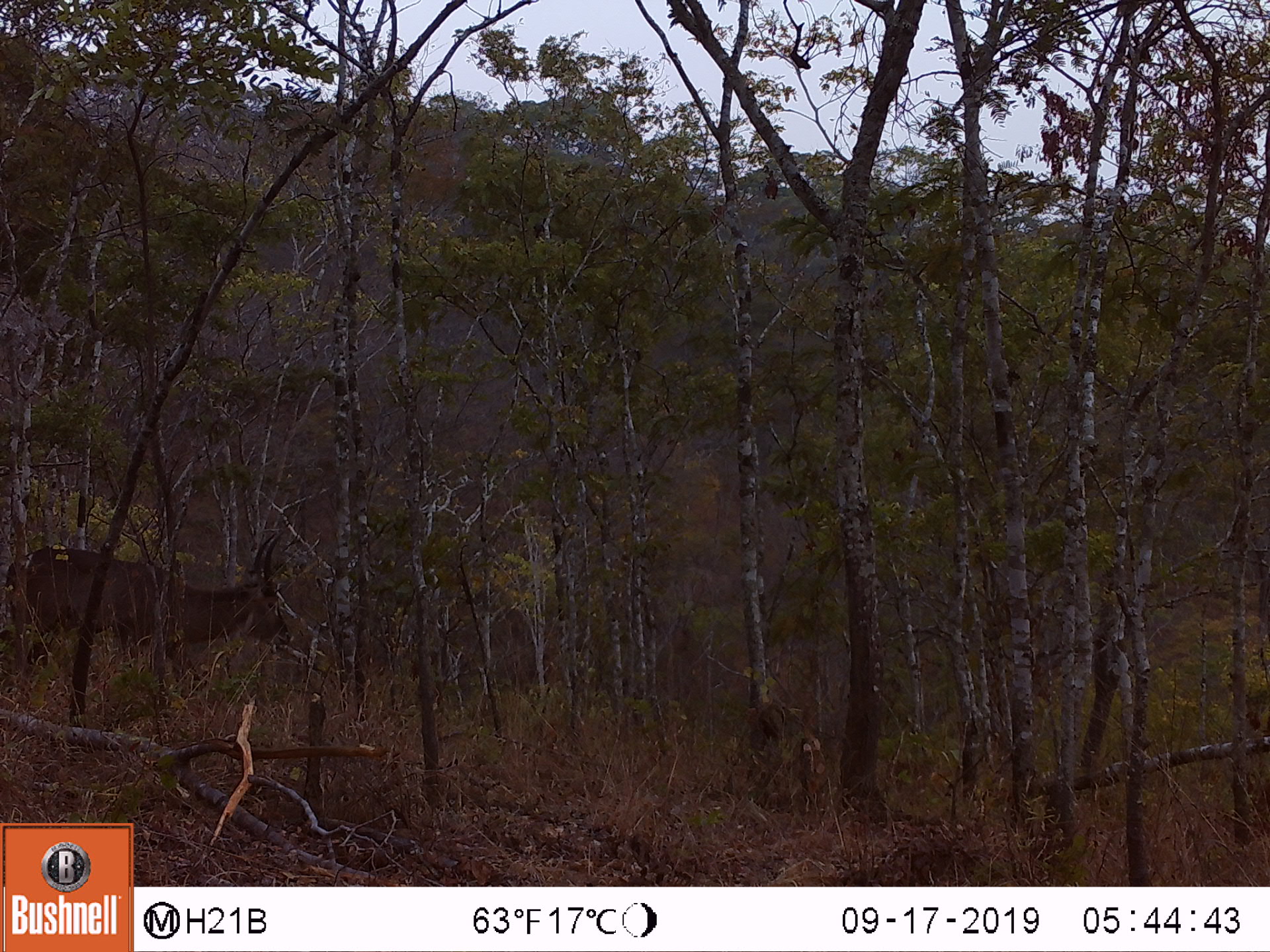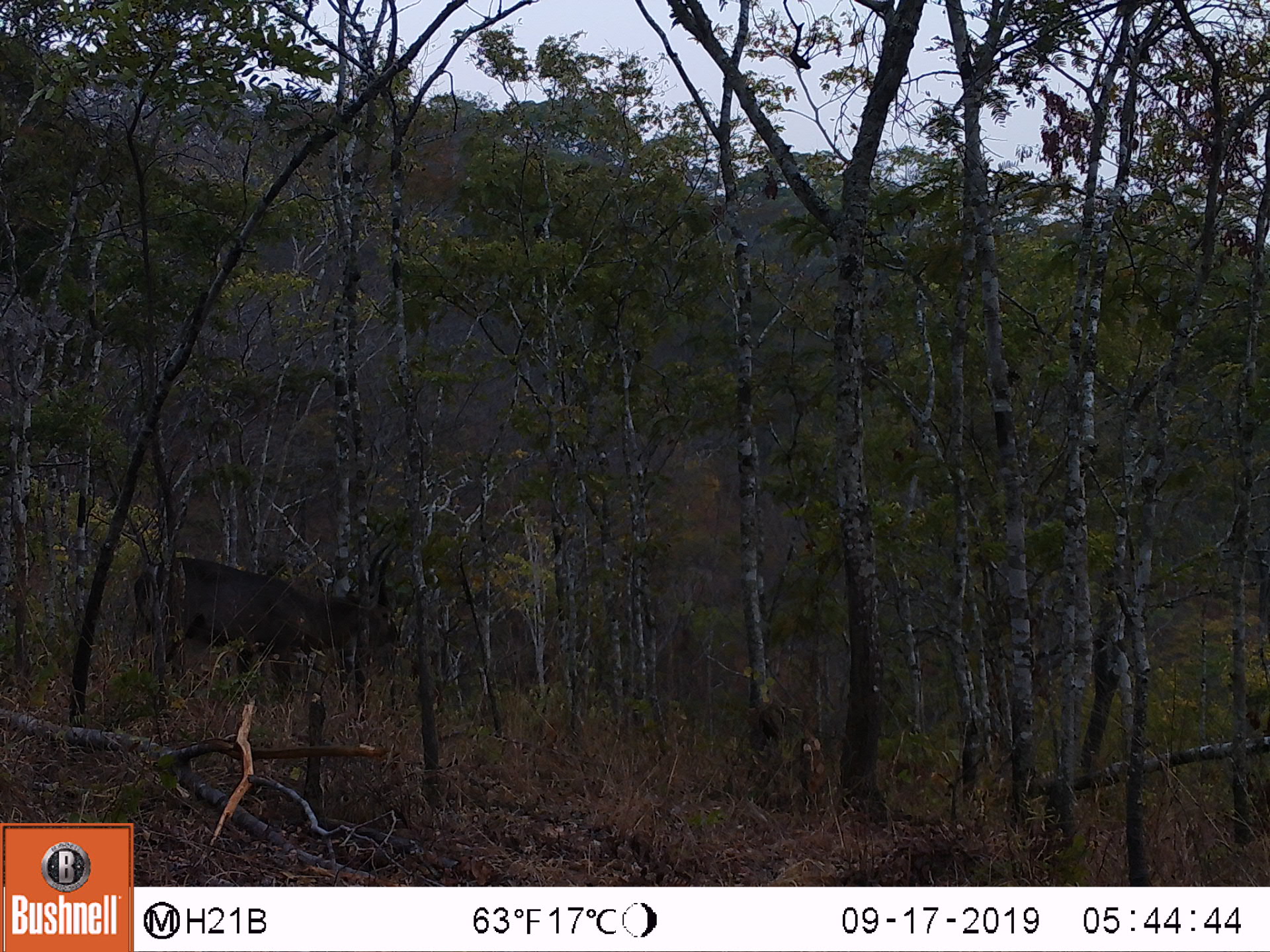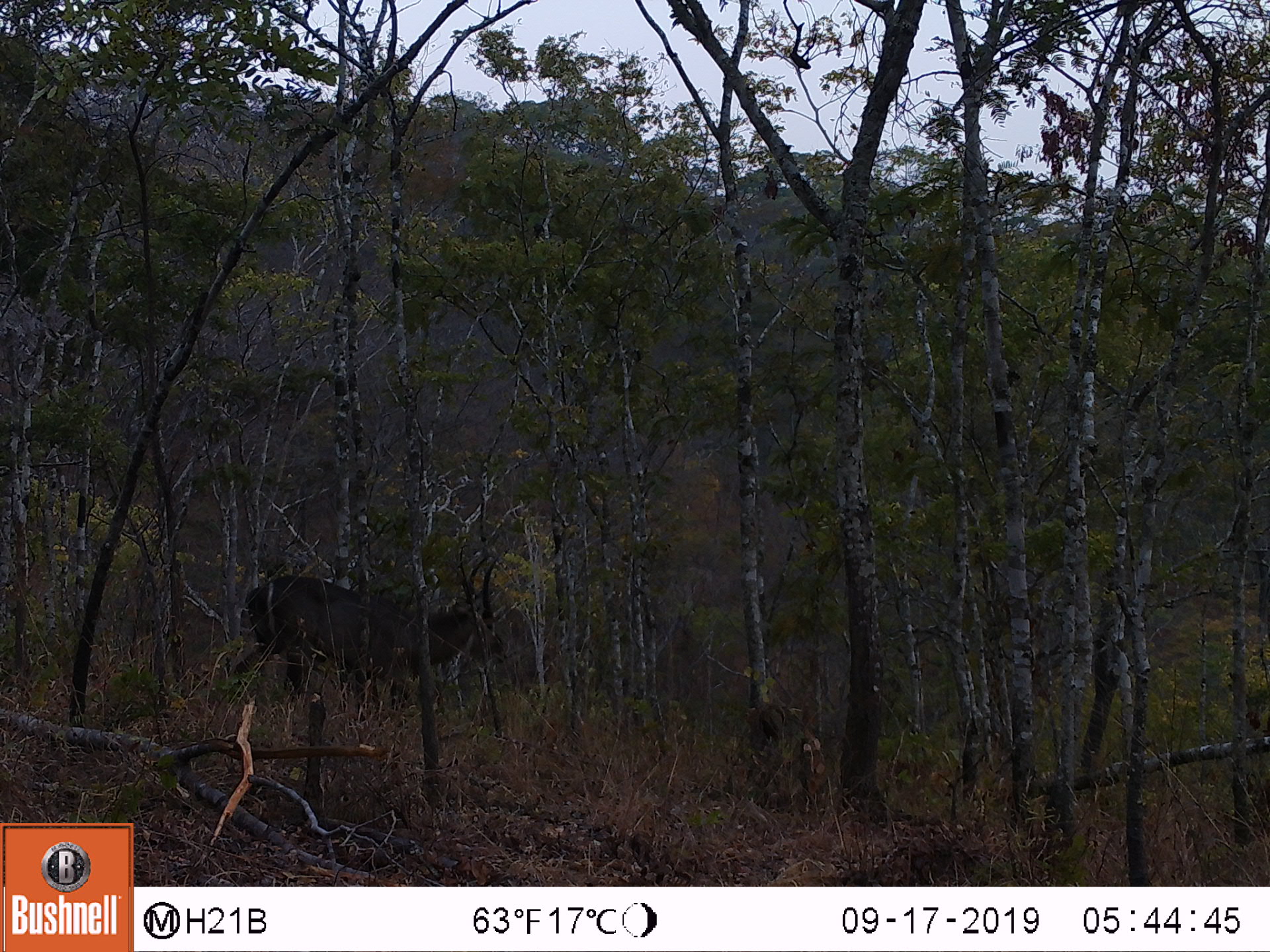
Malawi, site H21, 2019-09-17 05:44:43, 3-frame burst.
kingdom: Animalia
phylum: Chordata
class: Mammalia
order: Artiodactyla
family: Bovidae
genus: Kobus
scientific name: Kobus ellipsiprymnus ellipsiprymnus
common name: common waterbuck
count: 1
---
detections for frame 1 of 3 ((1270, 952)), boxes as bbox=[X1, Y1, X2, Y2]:
common waterbuck: bbox=[12, 525, 292, 685]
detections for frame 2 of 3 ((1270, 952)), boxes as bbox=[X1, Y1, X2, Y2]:
common waterbuck: bbox=[130, 538, 411, 703]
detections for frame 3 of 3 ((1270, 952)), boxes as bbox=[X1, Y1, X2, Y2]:
common waterbuck: bbox=[233, 552, 507, 705]